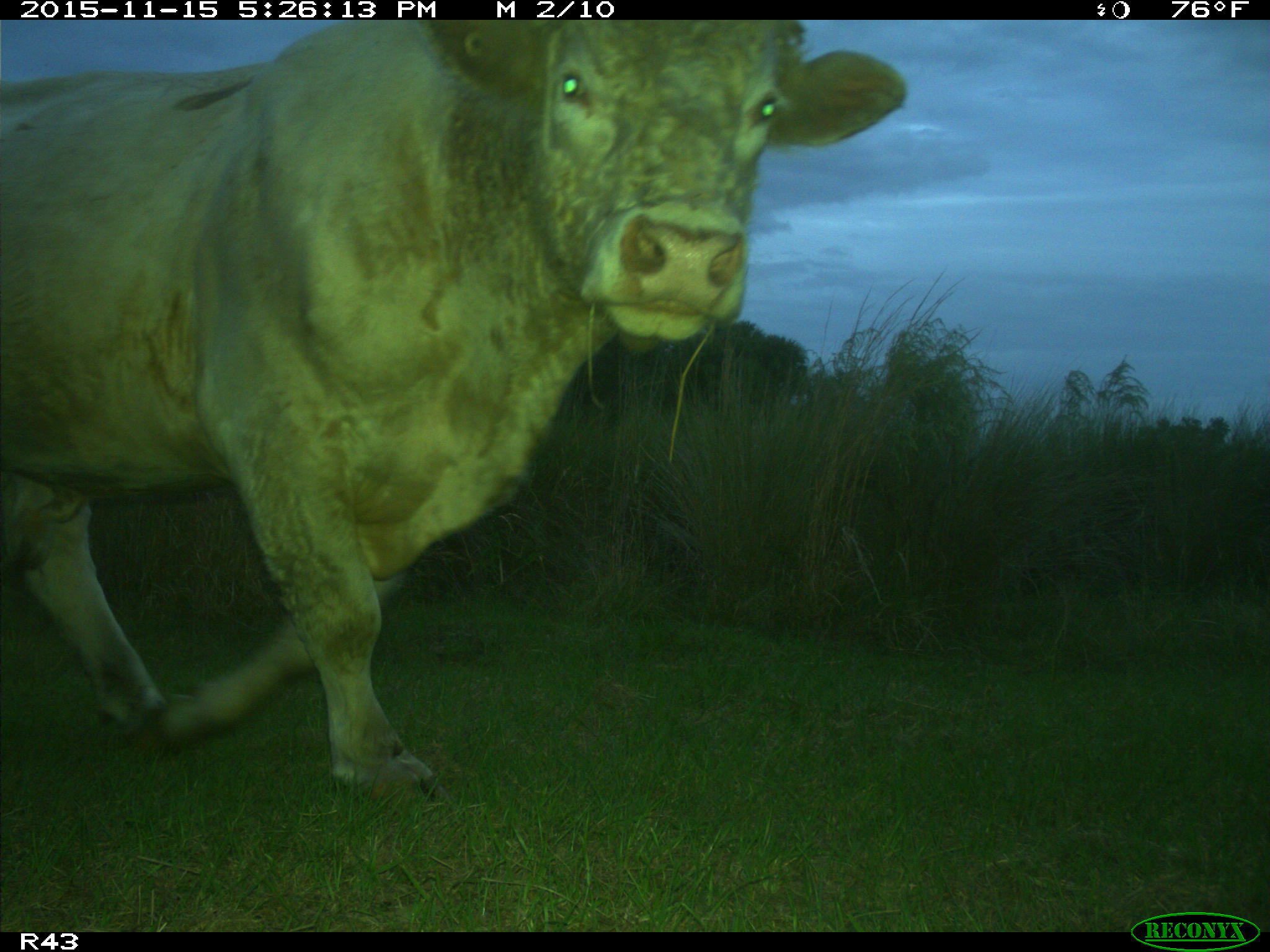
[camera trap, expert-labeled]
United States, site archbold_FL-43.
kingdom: Animalia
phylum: Chordata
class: Mammalia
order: Artiodactyla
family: Bovidae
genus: Bos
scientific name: Bos taurus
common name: domestic cow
Bos taurus (domestic cow).